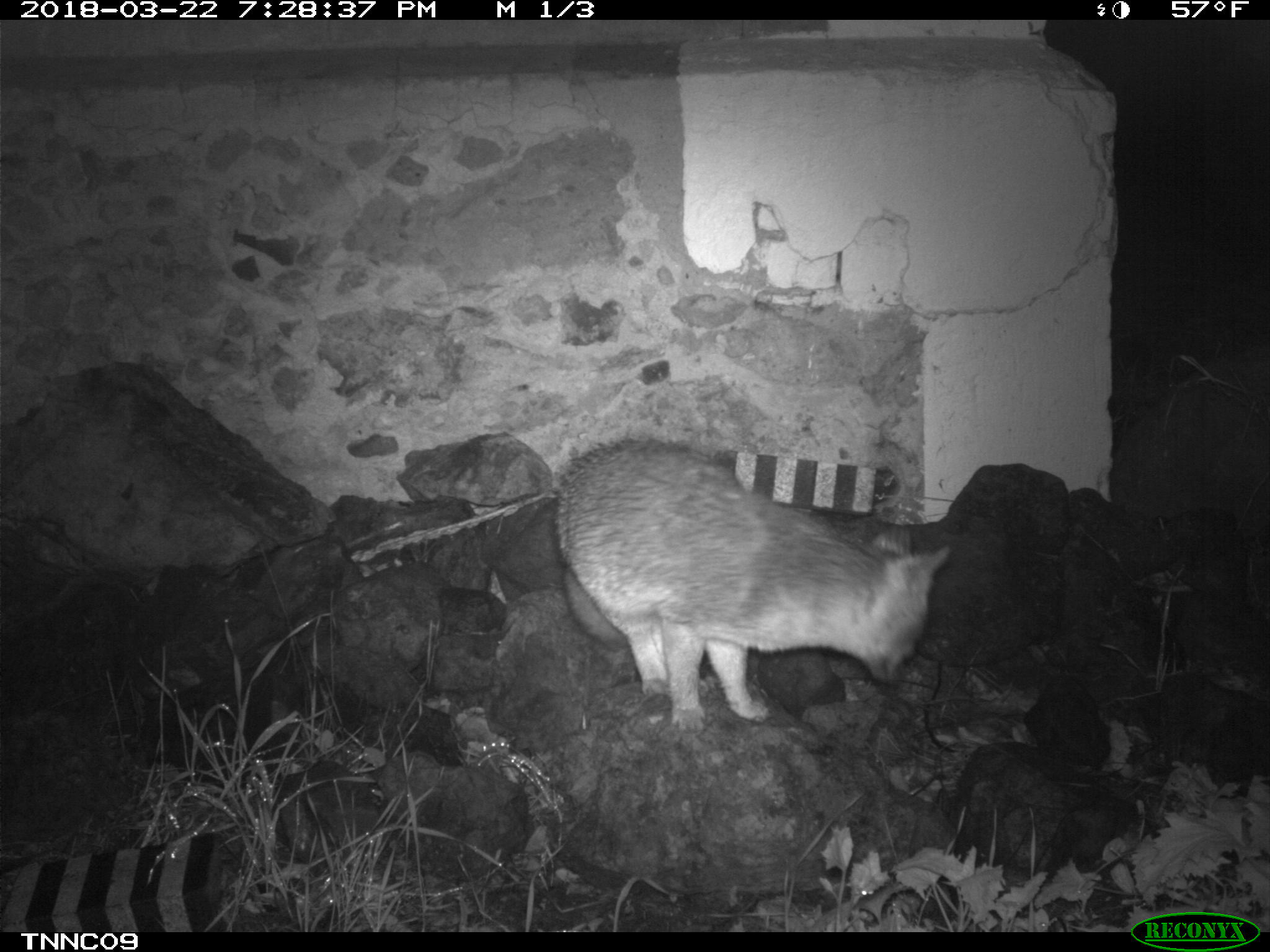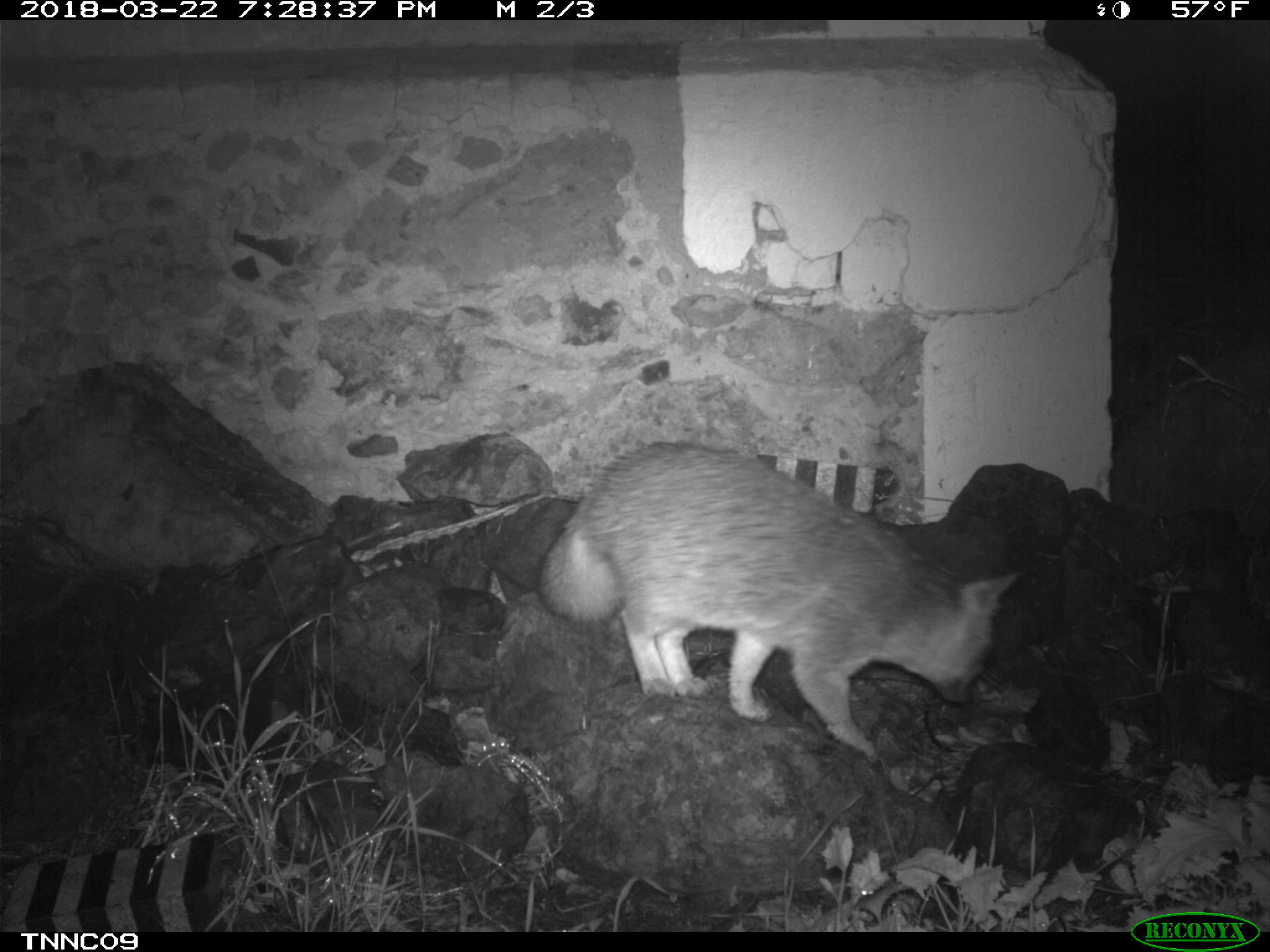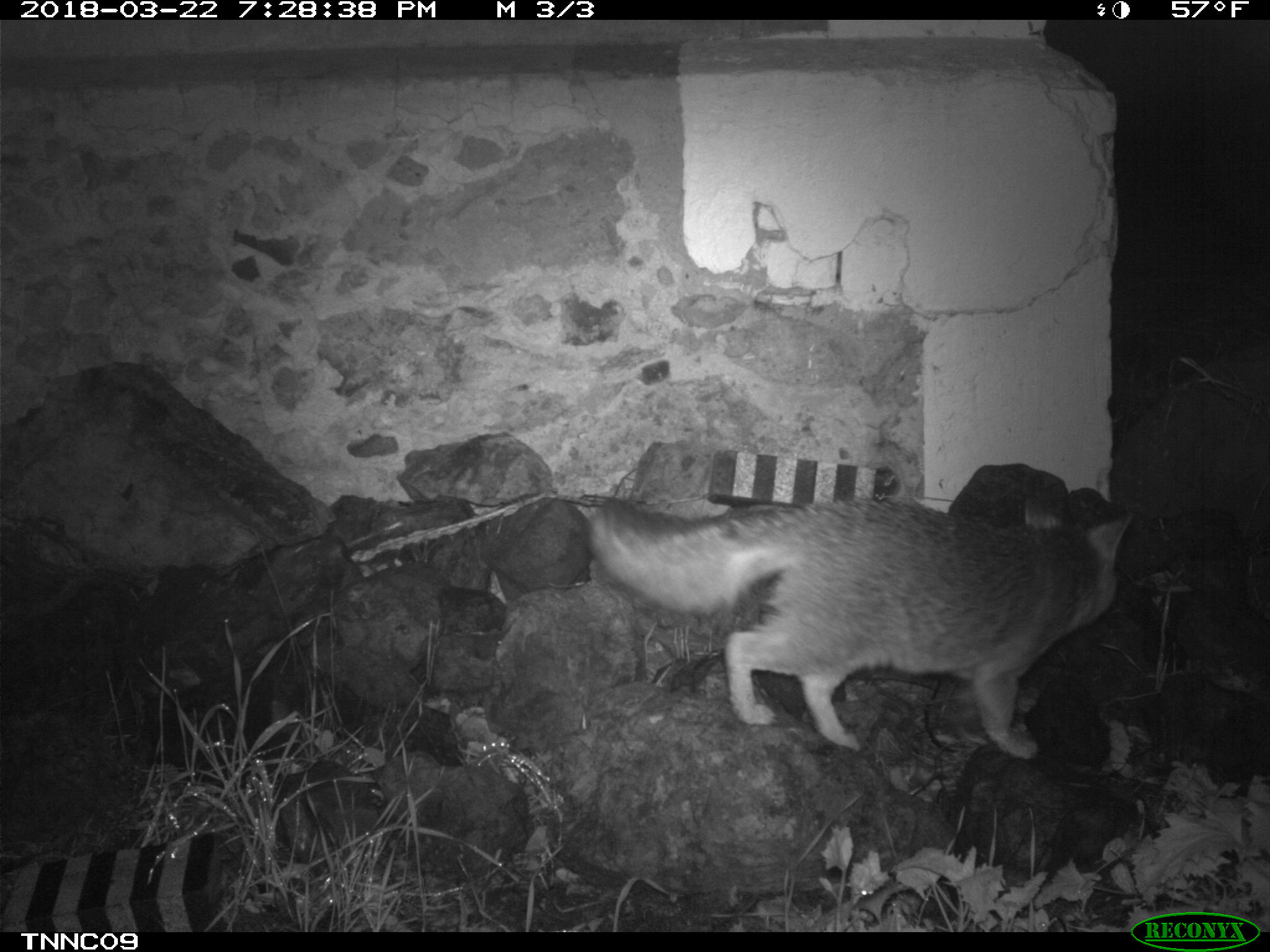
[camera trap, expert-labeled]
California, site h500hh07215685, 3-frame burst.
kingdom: Animalia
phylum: Chordata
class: Mammalia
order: Carnivora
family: Canidae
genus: Urocyon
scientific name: Urocyon littoralis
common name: island fox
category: fox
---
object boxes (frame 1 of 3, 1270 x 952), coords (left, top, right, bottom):
fox: (553, 434, 956, 733)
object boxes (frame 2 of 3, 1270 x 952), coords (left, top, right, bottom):
fox: (535, 442, 1023, 755)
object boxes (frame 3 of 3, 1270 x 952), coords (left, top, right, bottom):
fox: (588, 491, 1130, 759)